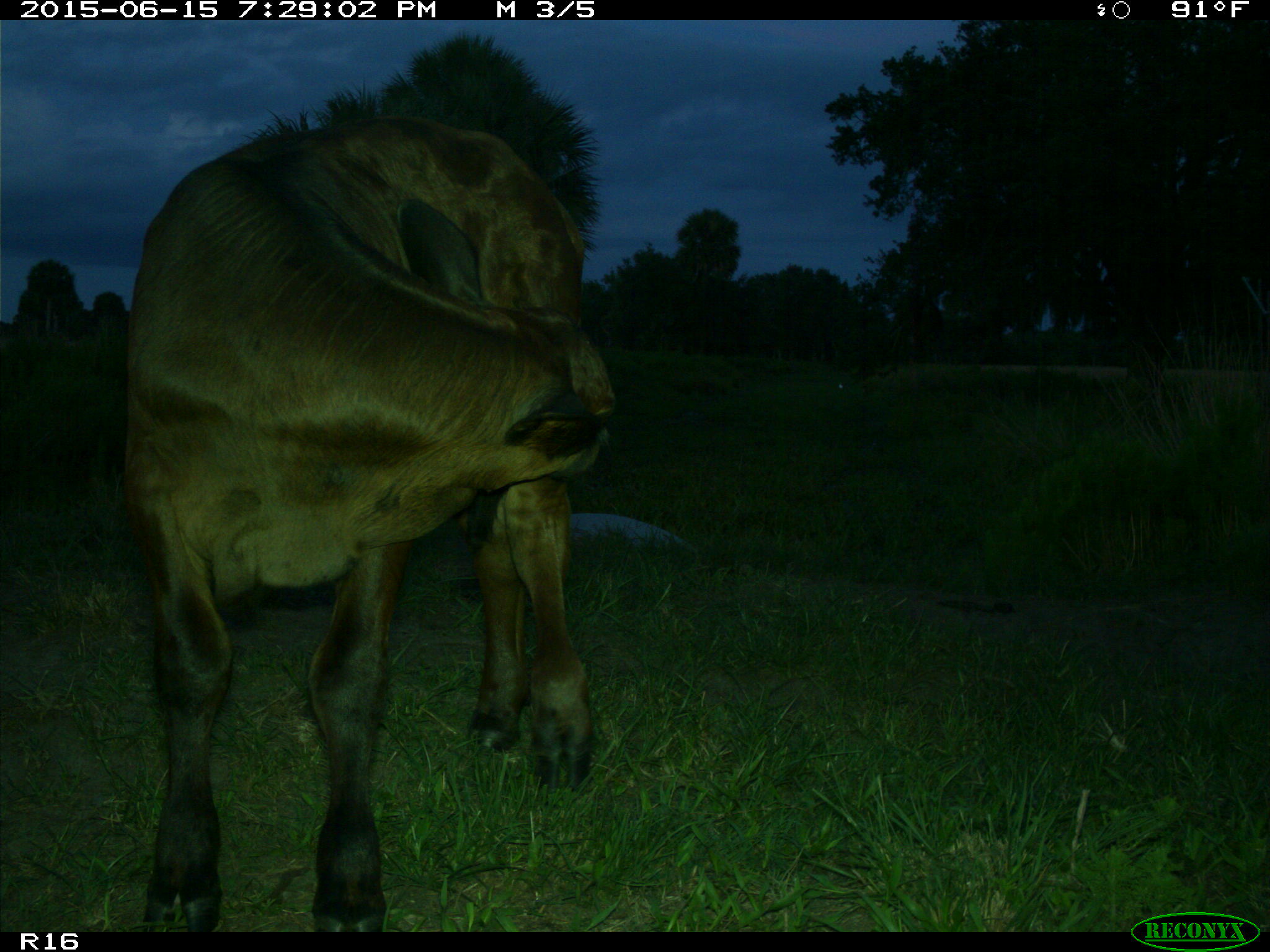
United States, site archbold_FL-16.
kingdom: Animalia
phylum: Chordata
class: Mammalia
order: Artiodactyla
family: Bovidae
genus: Bos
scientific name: Bos taurus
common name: domestic cow